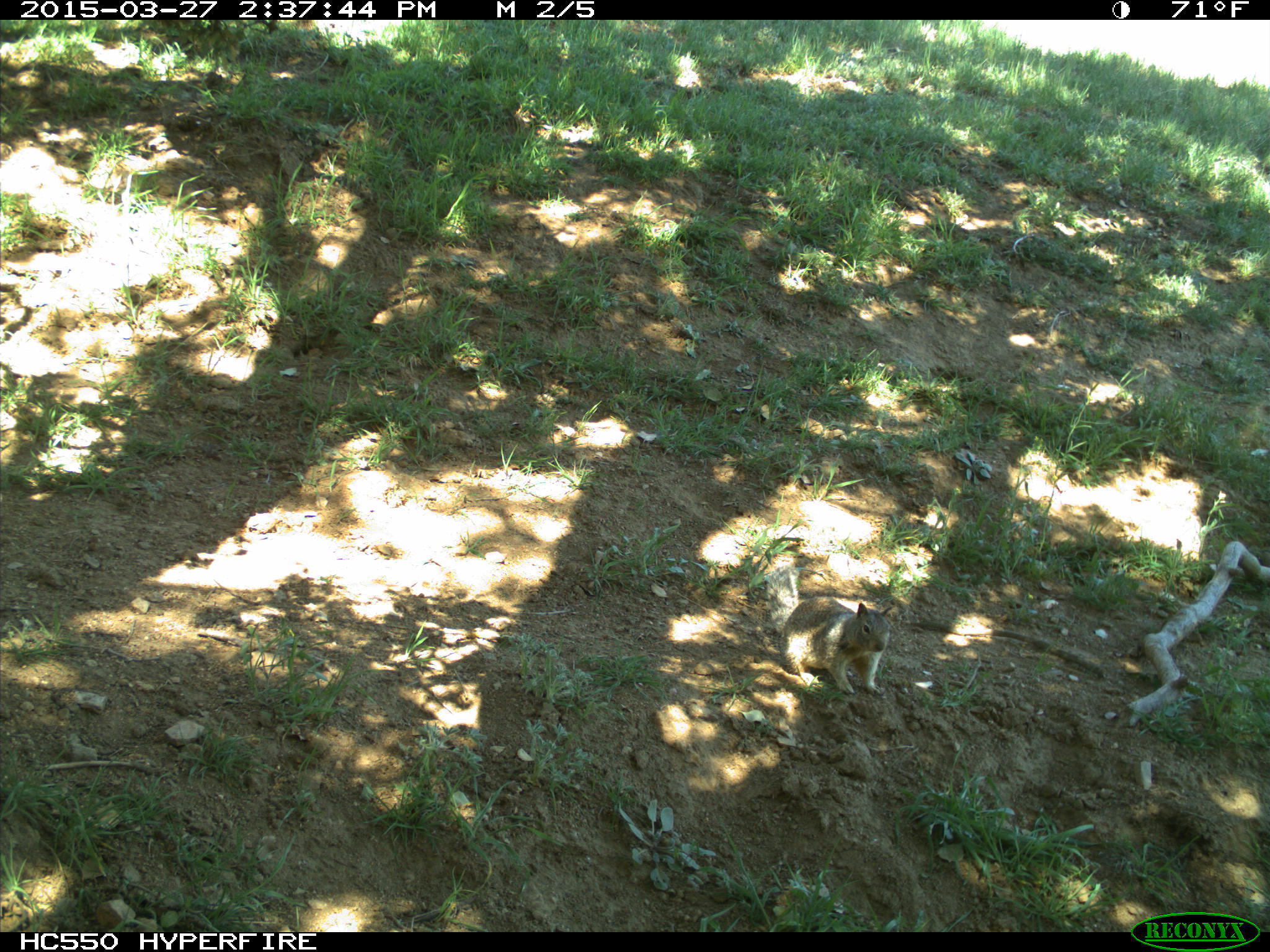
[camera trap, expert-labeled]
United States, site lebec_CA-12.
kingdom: Animalia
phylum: Chordata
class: Mammalia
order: Rodentia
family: Sciuridae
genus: Otospermophilus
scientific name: Otospermophilus beecheyi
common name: california ground squirrel